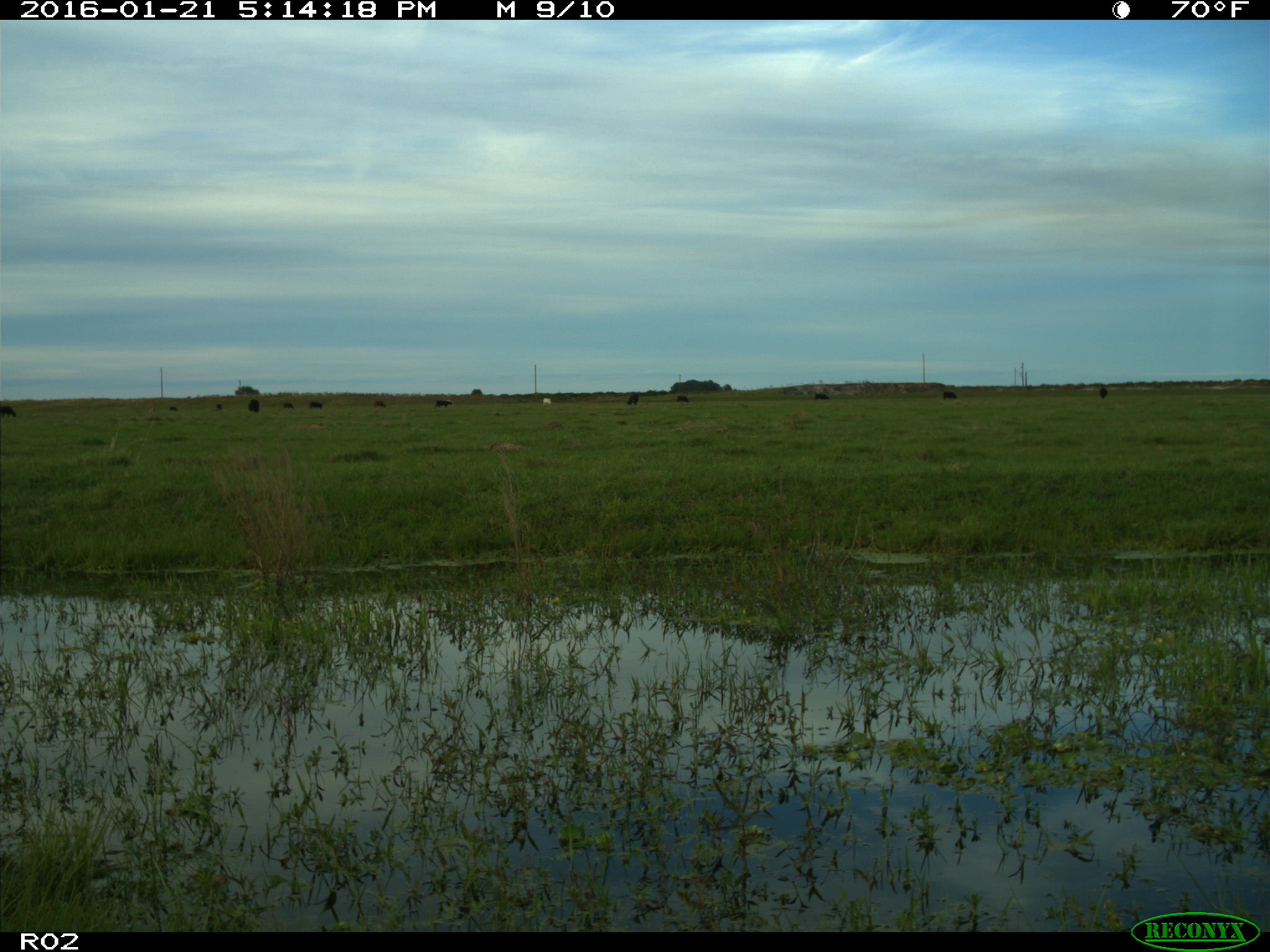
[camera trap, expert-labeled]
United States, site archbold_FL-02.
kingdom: Animalia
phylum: Chordata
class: Mammalia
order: Artiodactyla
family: Bovidae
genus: Bos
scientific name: Bos taurus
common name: domestic cow